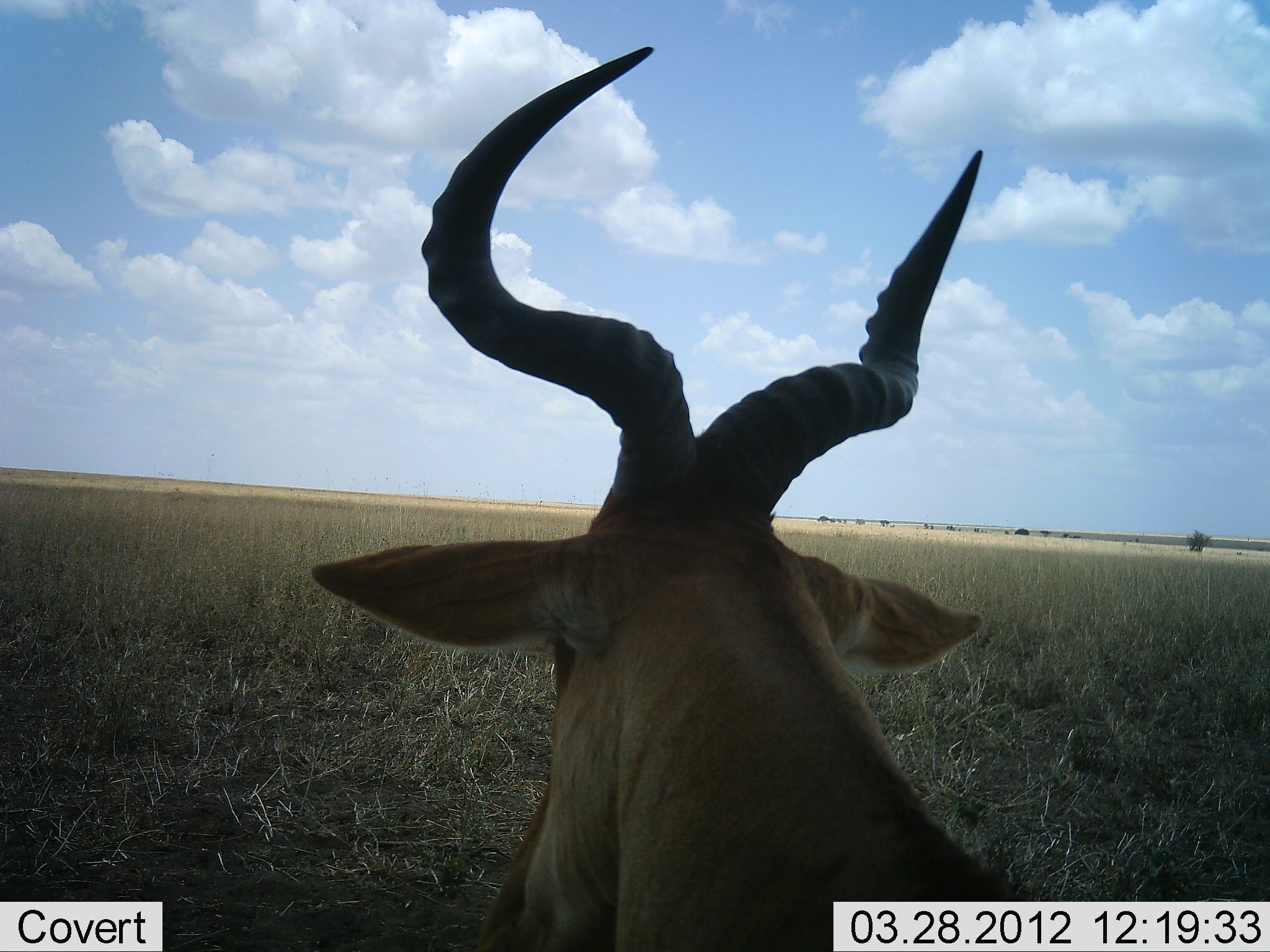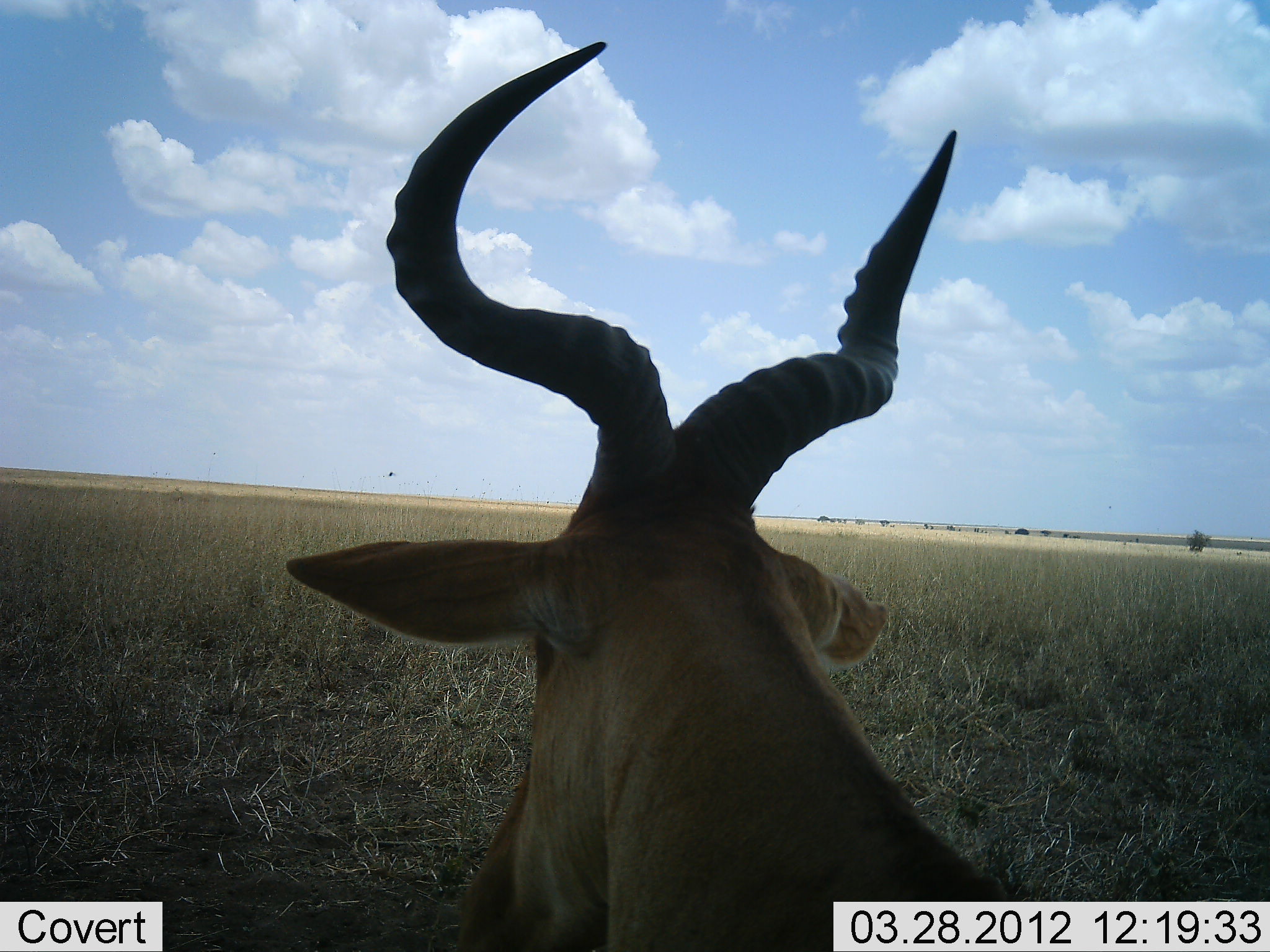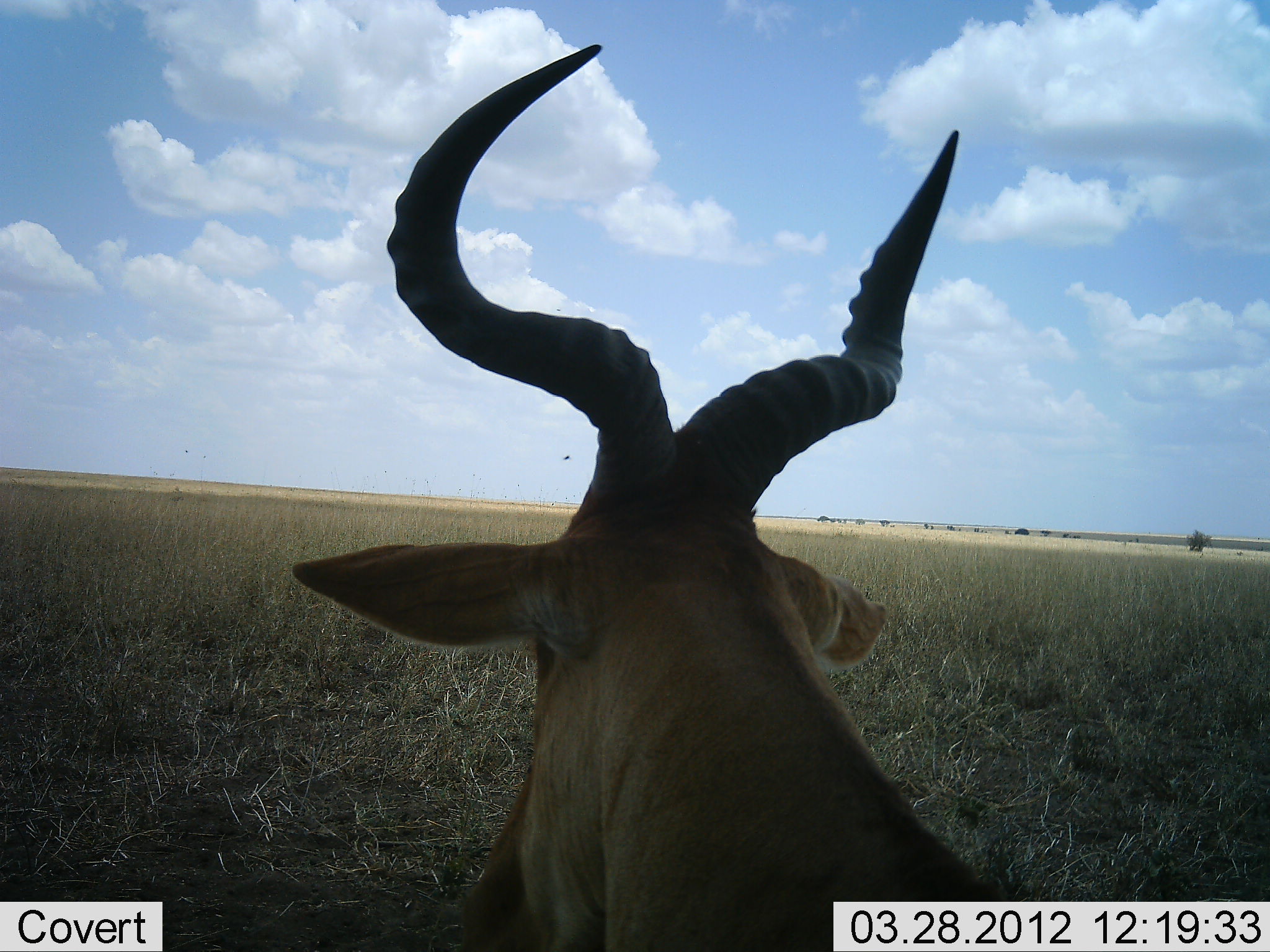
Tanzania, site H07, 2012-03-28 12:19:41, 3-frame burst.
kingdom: Animalia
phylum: Chordata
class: Mammalia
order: Artiodactyla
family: Bovidae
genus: Alcelaphus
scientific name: Alcelaphus buselaphus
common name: hartebeest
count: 1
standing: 42%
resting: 58%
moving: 0%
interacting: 0%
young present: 0%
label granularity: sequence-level